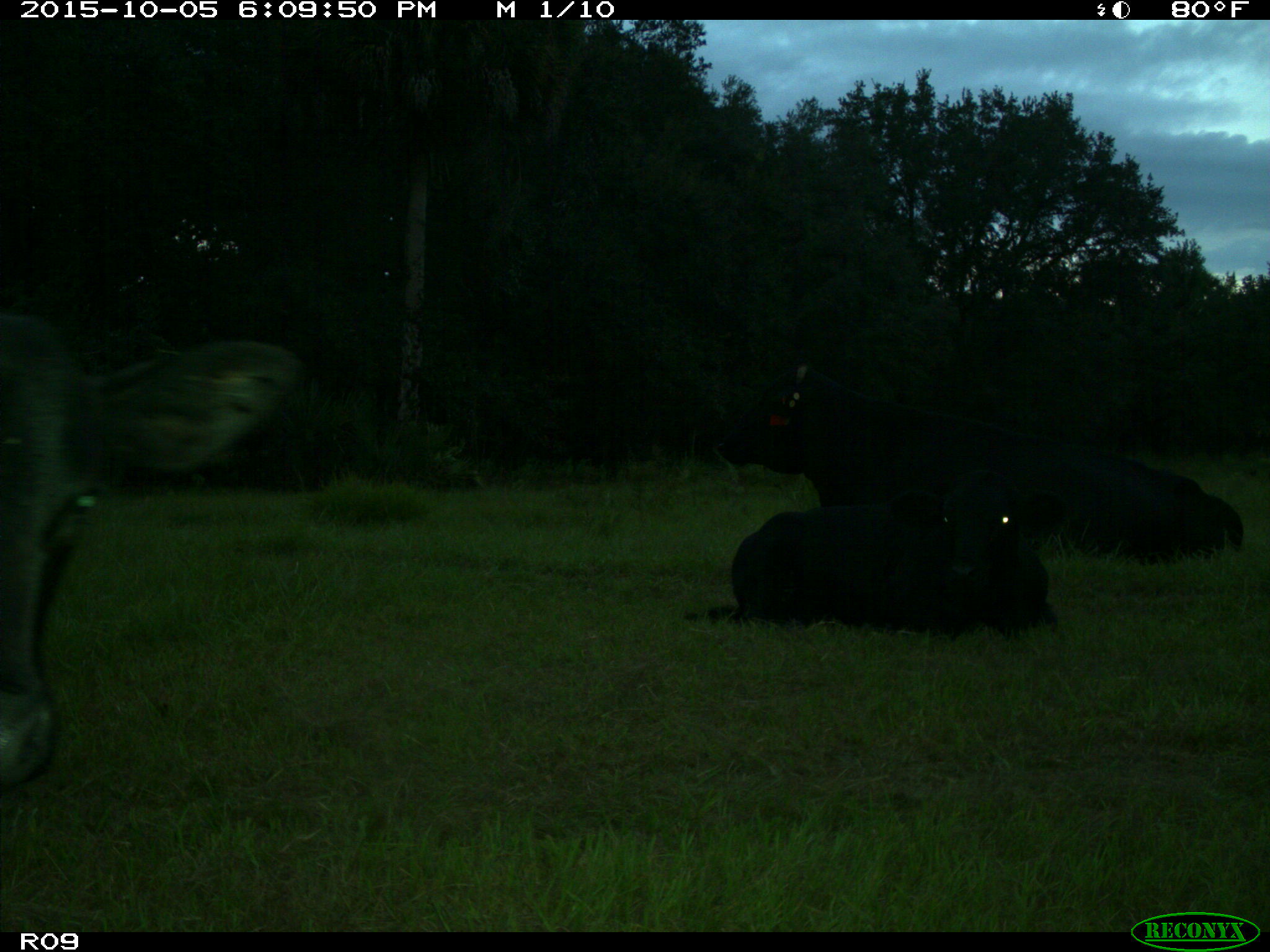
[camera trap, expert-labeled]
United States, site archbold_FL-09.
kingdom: Animalia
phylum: Chordata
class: Mammalia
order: Artiodactyla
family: Bovidae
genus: Bos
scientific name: Bos taurus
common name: domestic cow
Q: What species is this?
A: Bos taurus (domestic cow).